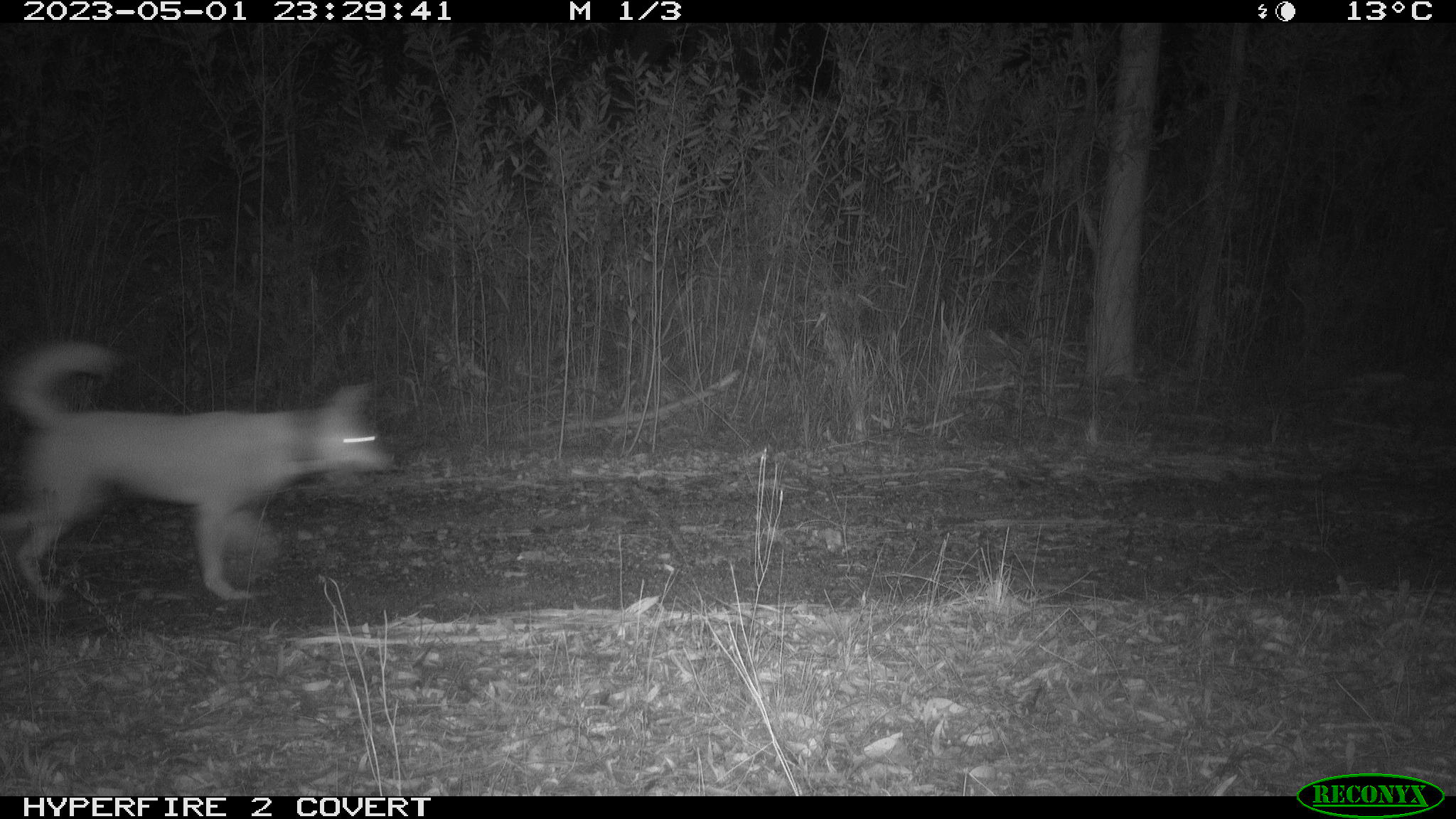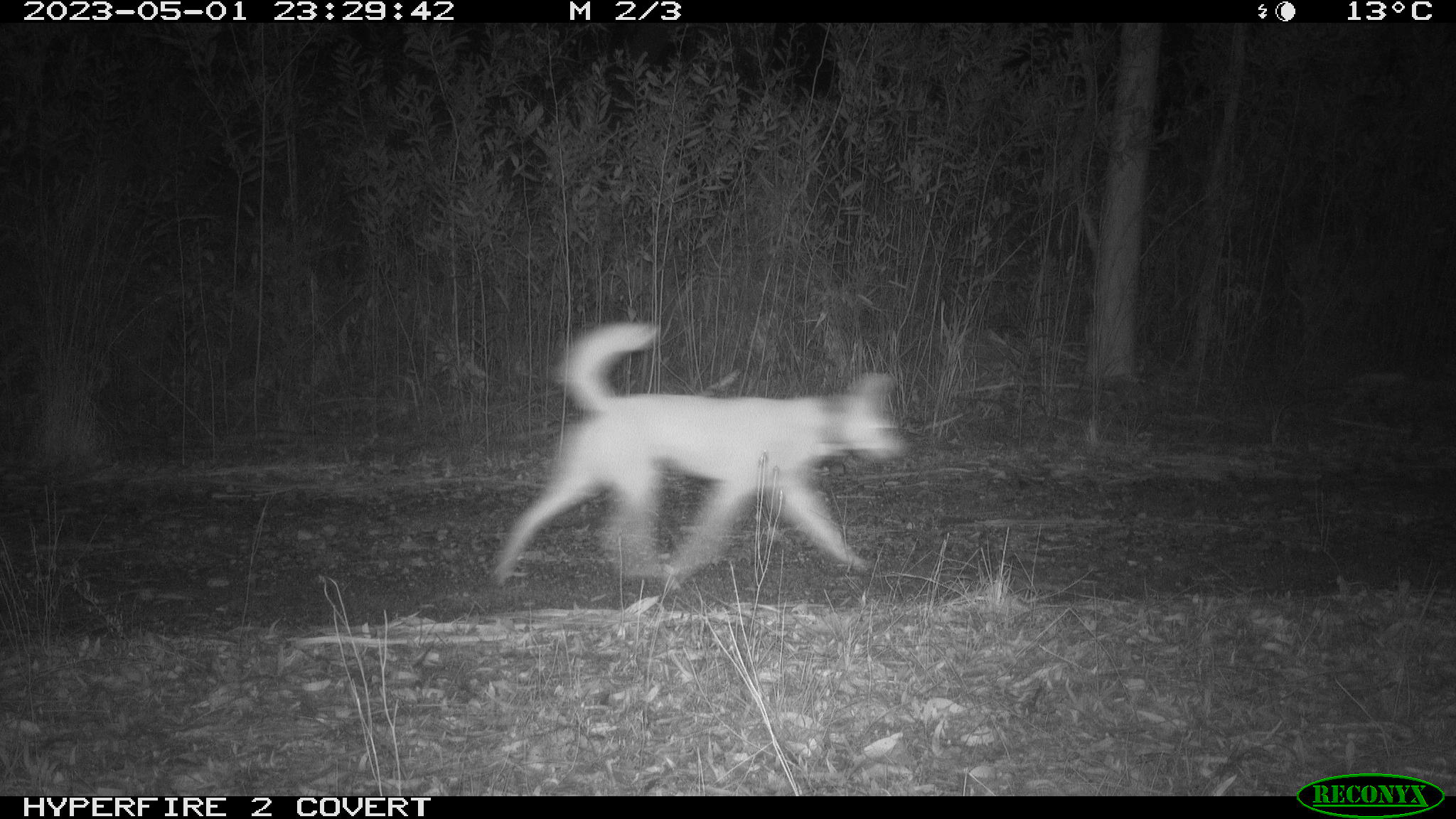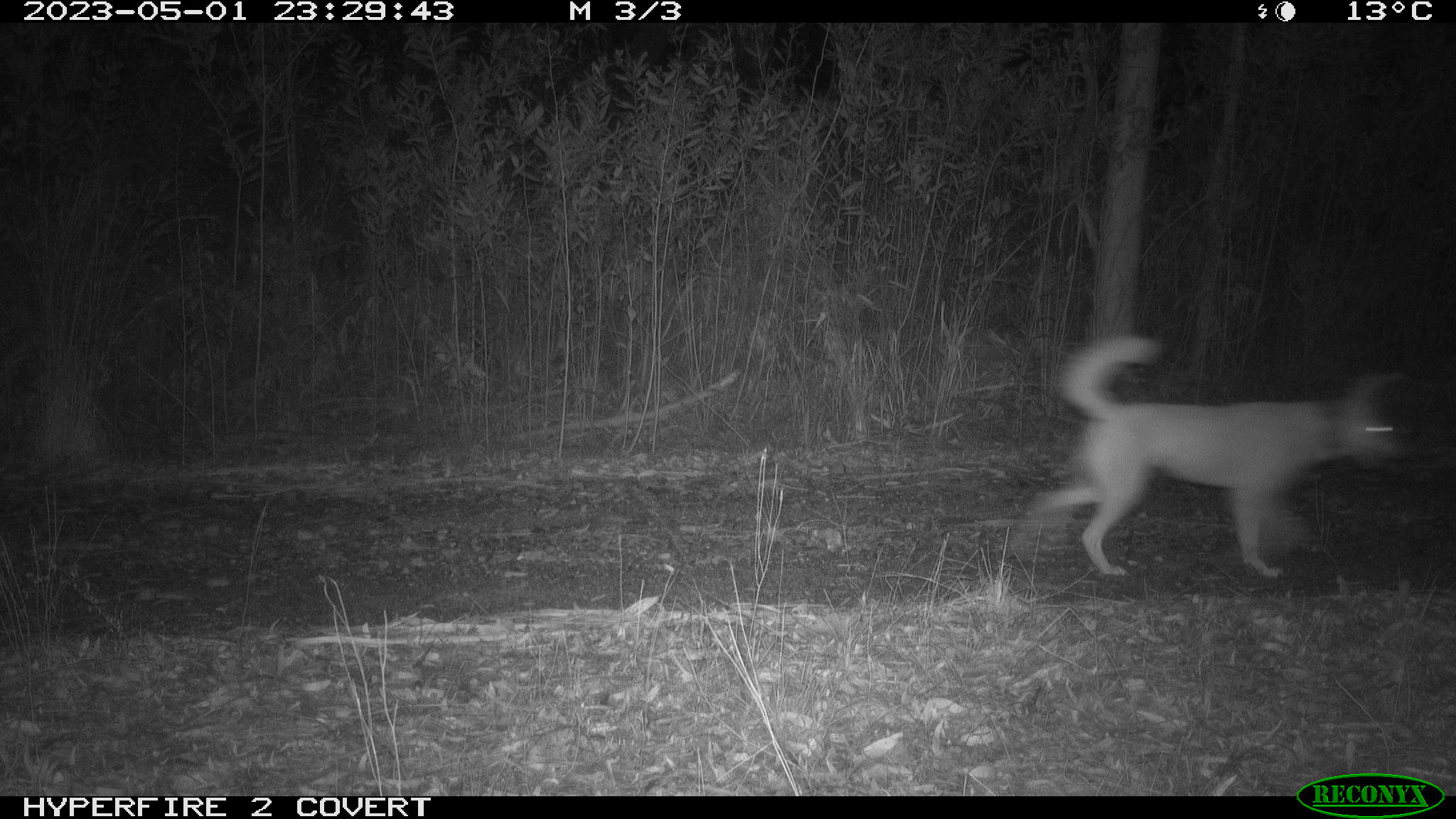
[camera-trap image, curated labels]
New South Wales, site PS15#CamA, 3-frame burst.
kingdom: Animalia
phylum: Chordata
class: Mammalia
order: Carnivora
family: Canidae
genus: Canis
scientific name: Canis familiaris dingo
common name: dingo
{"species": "dingo (Canis familiaris dingo)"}